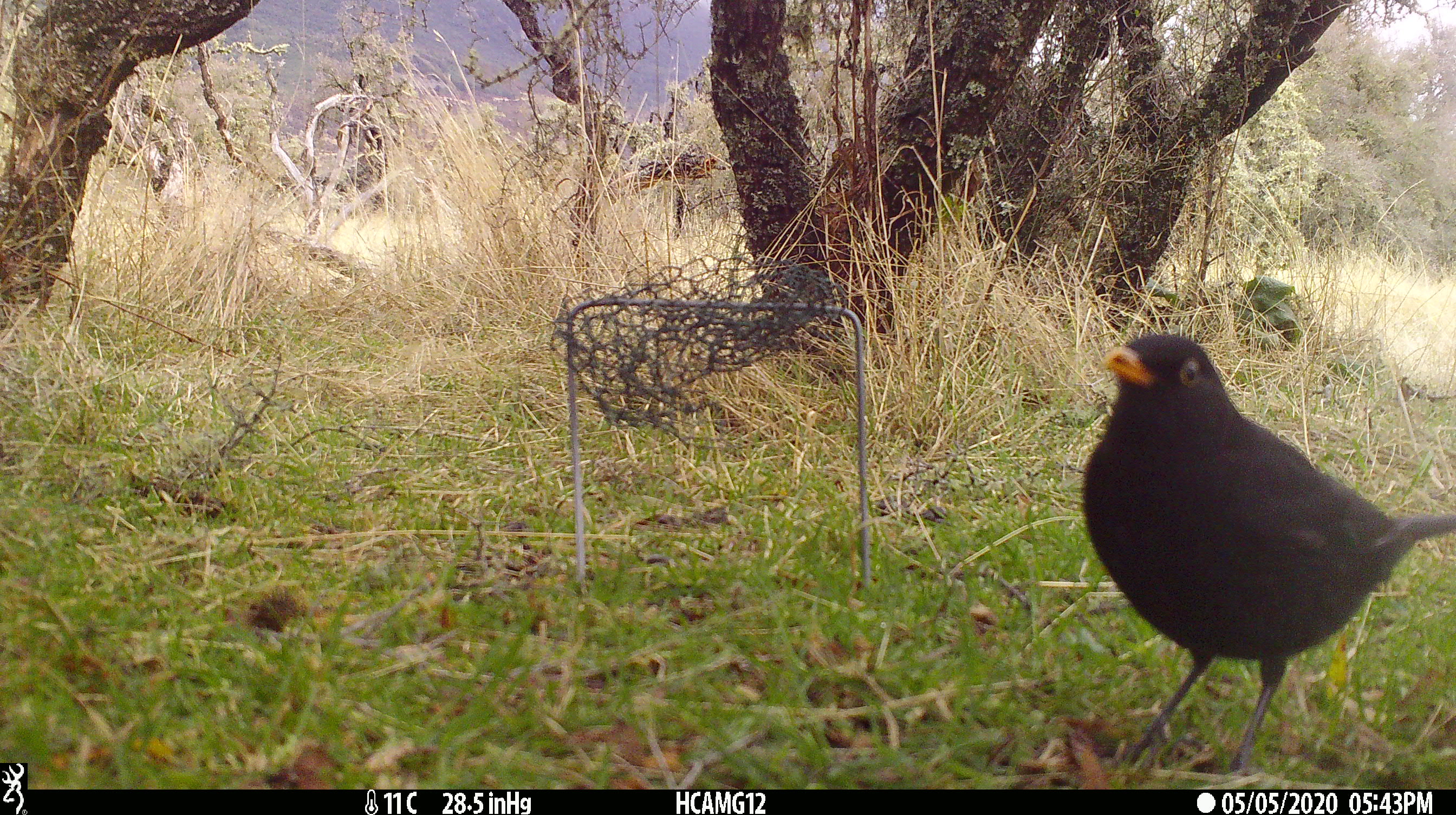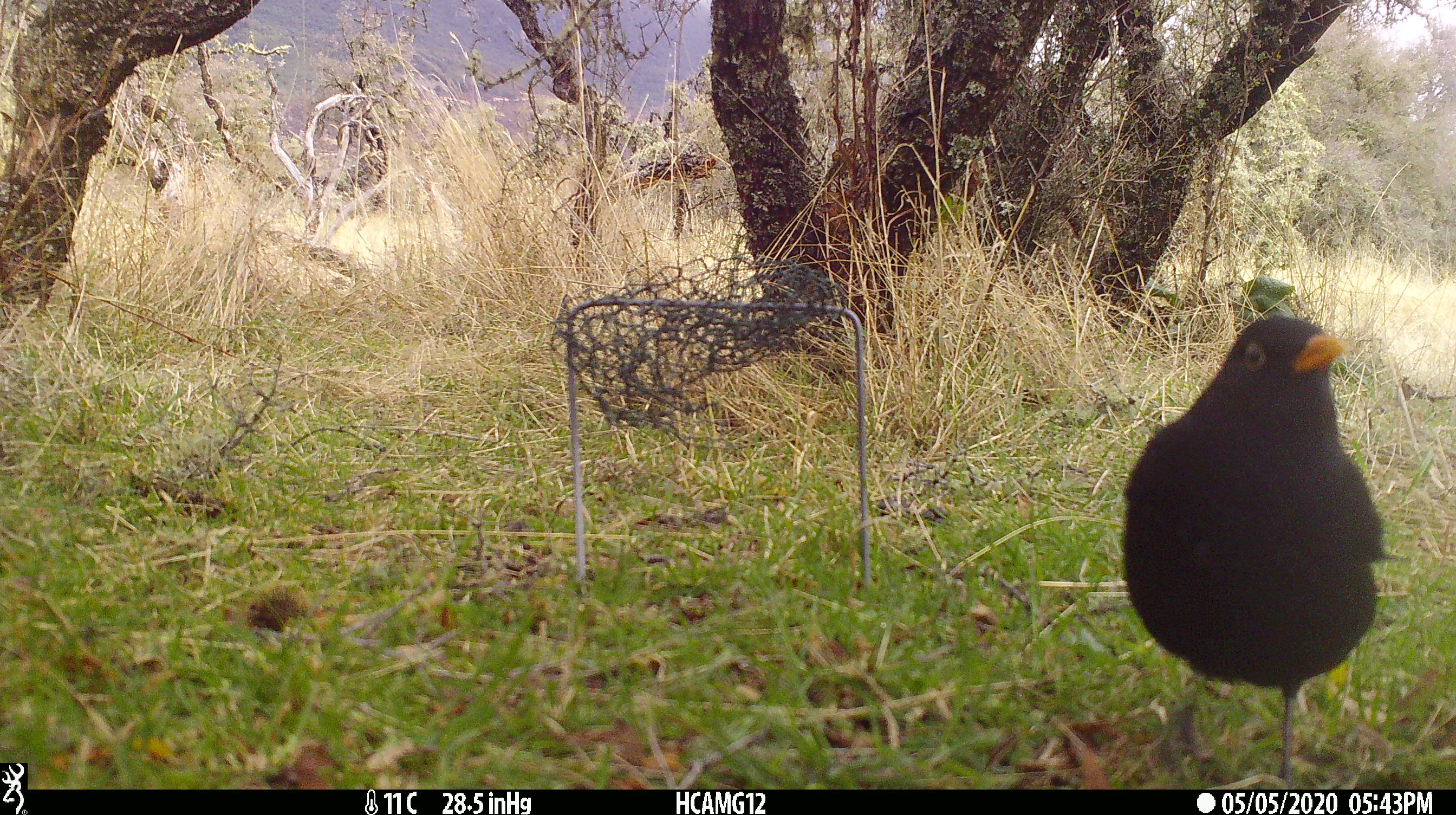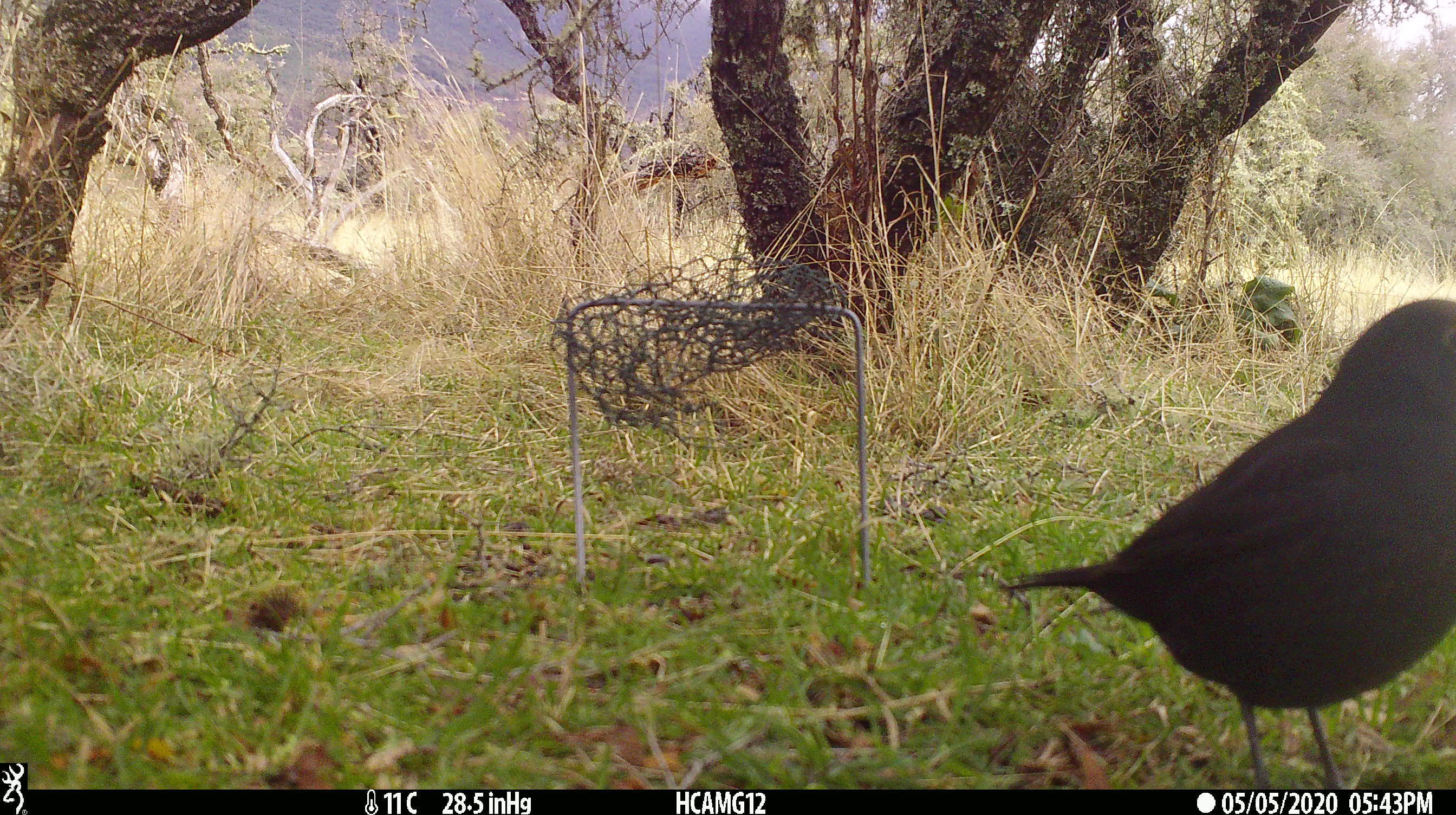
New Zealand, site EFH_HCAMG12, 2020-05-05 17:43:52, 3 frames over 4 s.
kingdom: Animalia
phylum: Chordata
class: Aves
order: Passeriformes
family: Turdidae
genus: Turdus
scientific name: Turdus merula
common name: eurasian blackbird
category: blackbird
Blackbird (eurasian blackbird) (Turdus merula).